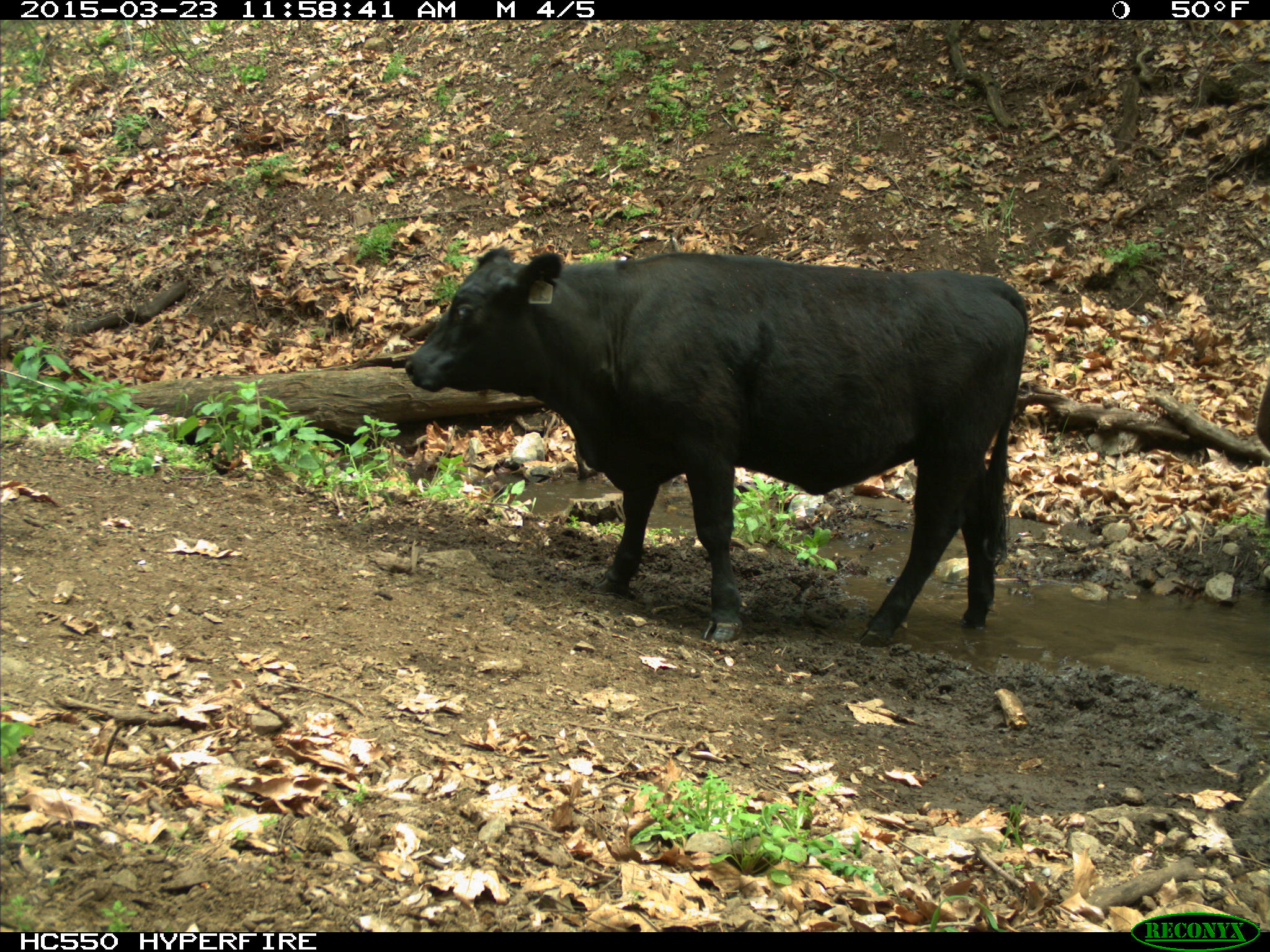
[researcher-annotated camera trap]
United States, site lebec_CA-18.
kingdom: Animalia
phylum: Chordata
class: Mammalia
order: Artiodactyla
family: Bovidae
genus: Bos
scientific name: Bos taurus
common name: domestic cow